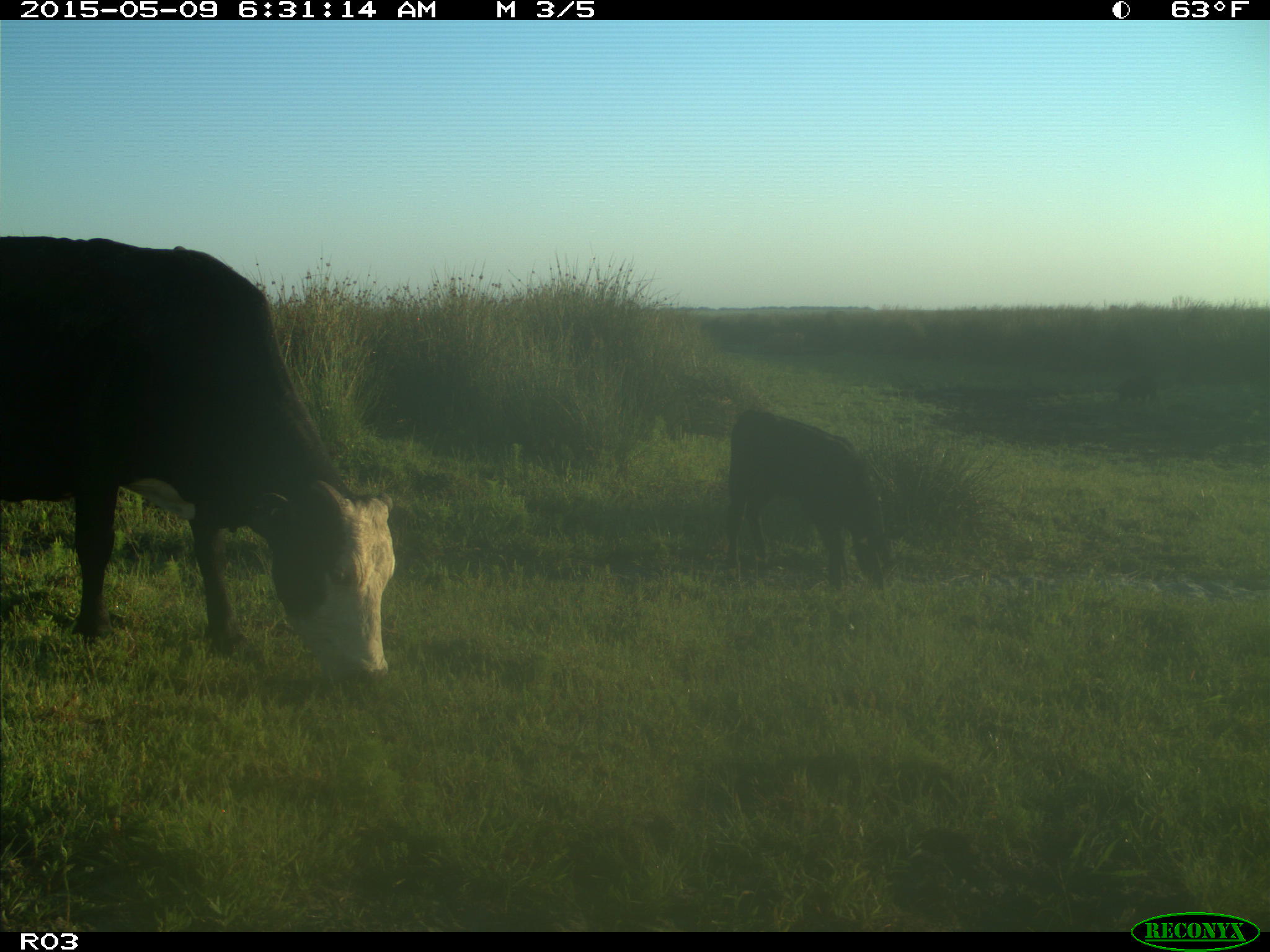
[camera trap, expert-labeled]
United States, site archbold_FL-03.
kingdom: Animalia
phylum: Chordata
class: Mammalia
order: Artiodactyla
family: Bovidae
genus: Bos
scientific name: Bos taurus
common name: domestic cow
Bos taurus (domestic cow).